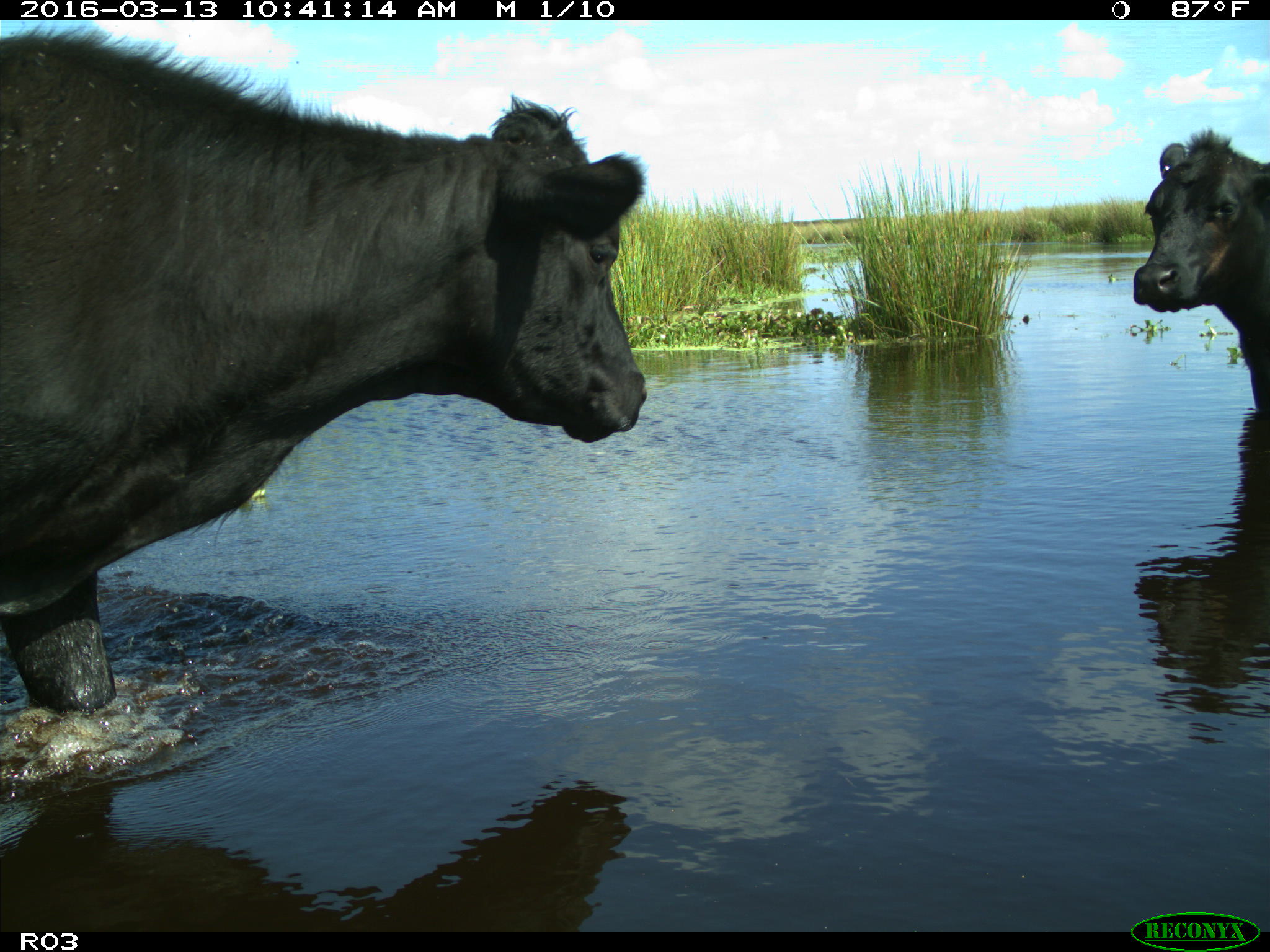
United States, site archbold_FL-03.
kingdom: Animalia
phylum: Chordata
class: Mammalia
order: Artiodactyla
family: Bovidae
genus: Bos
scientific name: Bos taurus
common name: domestic cow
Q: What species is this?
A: Bos taurus (domestic cow).